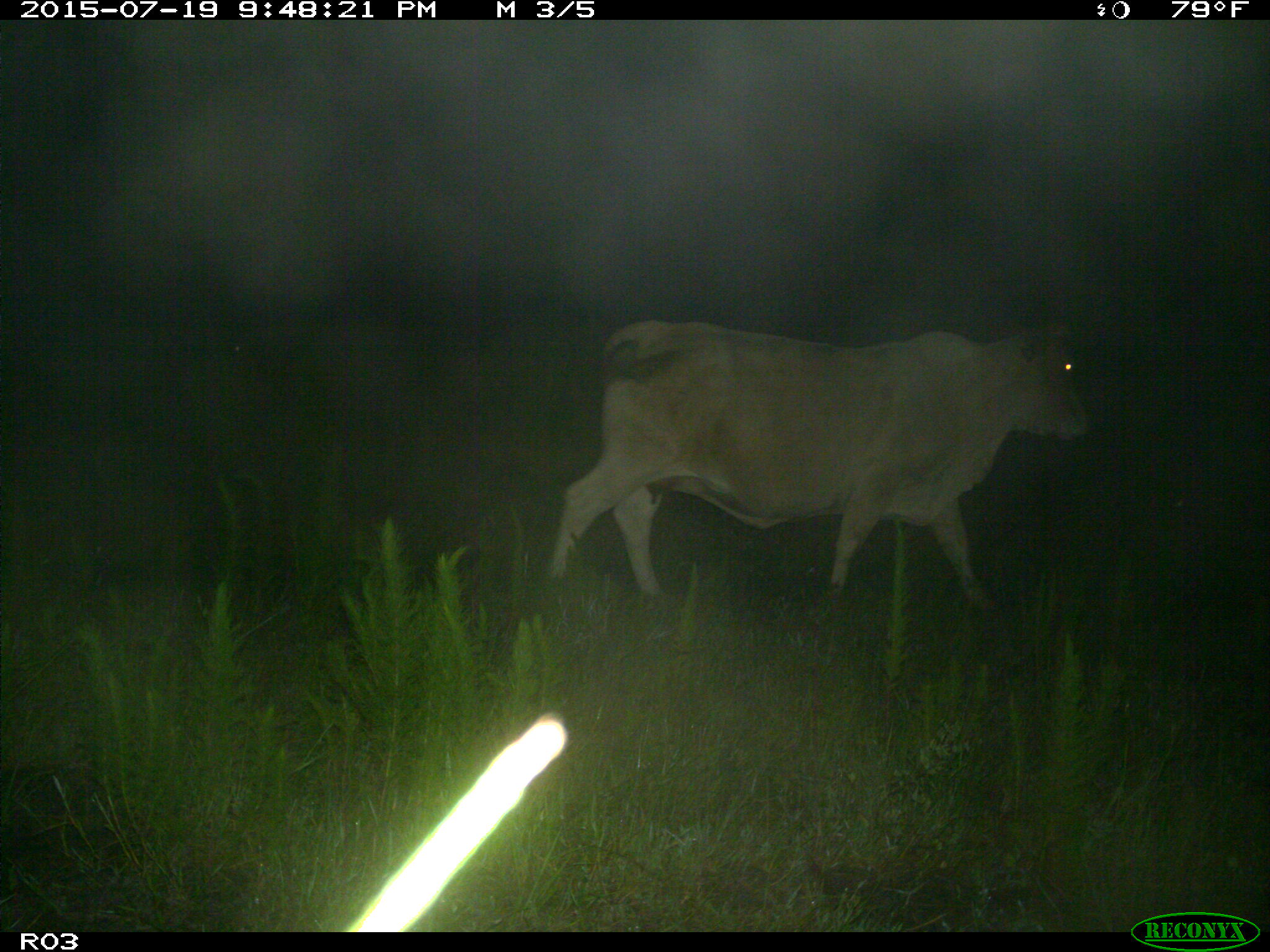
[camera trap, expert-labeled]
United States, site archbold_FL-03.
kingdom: Animalia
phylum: Chordata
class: Mammalia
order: Artiodactyla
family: Bovidae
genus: Bos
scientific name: Bos taurus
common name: domestic cow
Bos taurus (domestic cow).